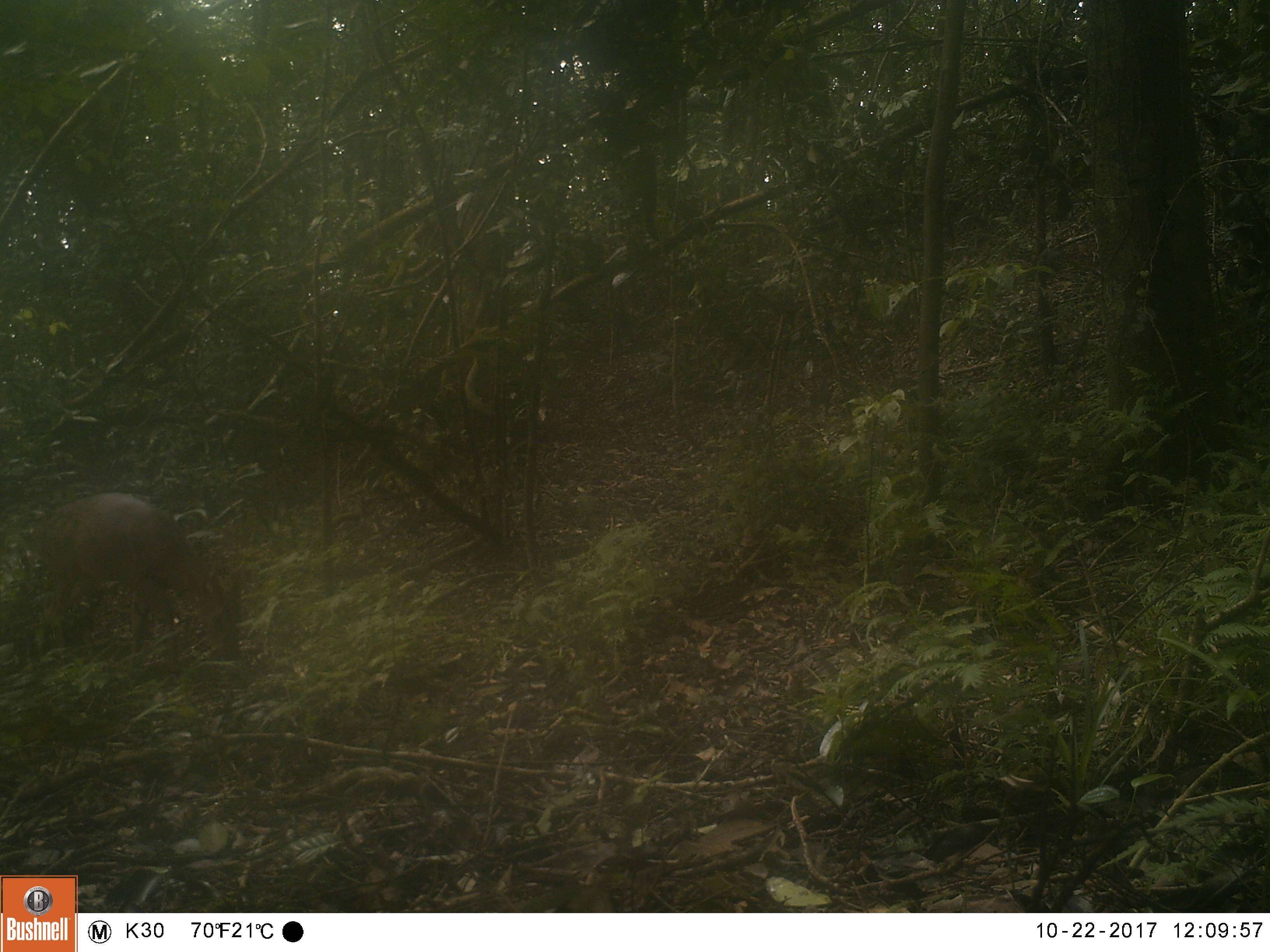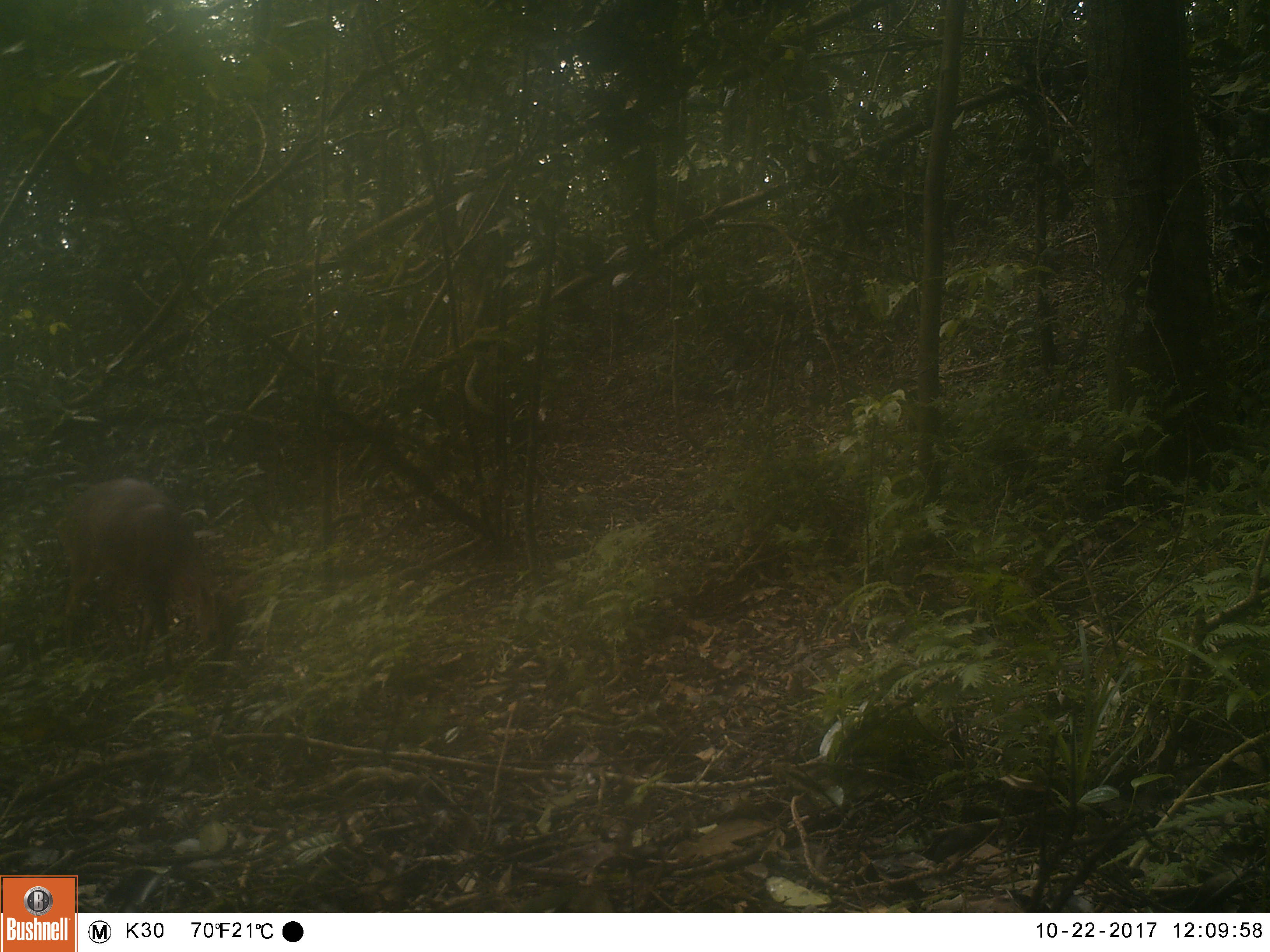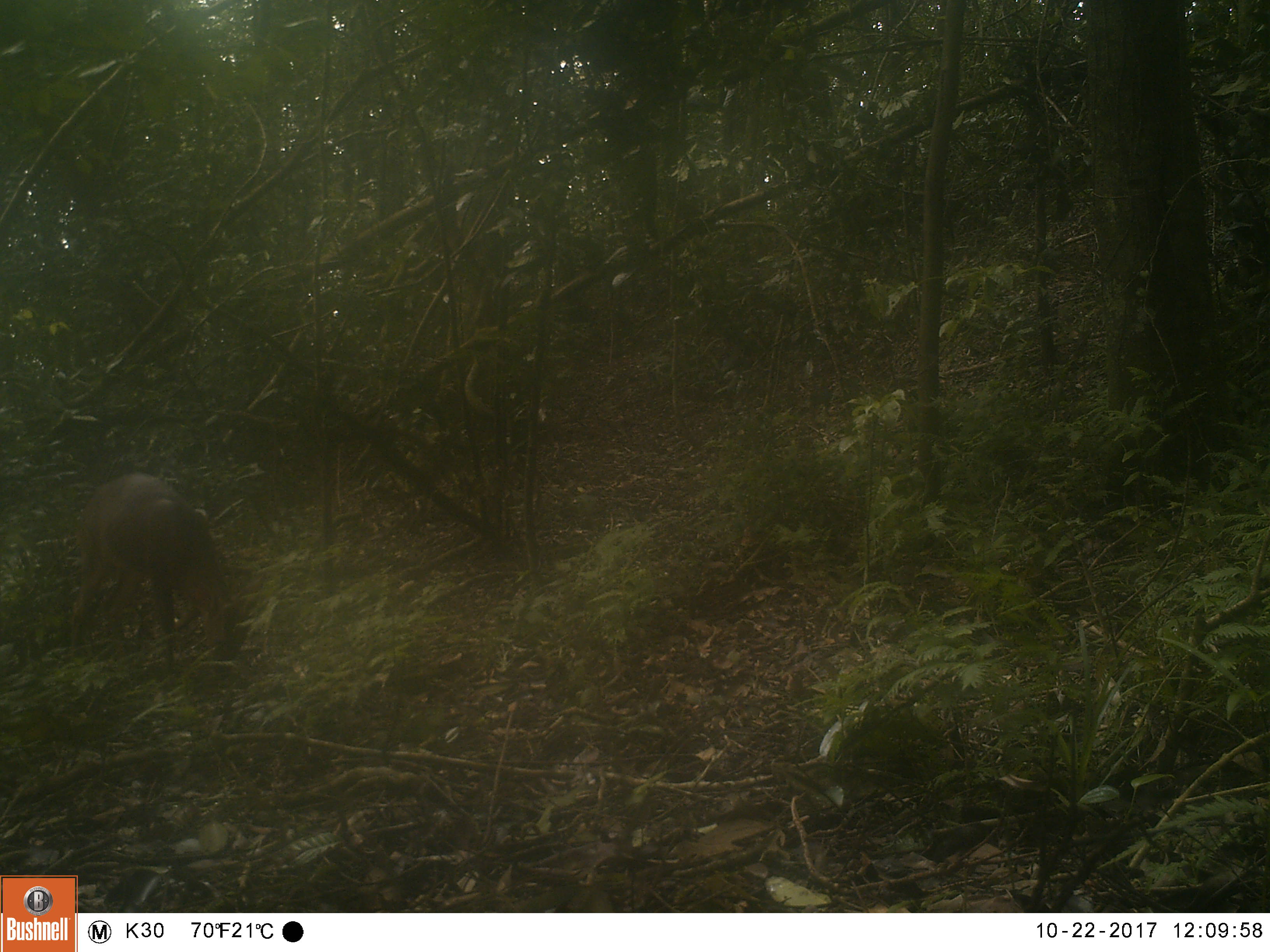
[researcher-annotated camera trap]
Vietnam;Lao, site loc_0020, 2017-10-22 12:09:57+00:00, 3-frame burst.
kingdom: Animalia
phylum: Chordata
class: Mammalia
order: Artiodactyla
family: Cervidae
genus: Muntiacus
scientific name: Muntiacus vuquangensis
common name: large-antlered muntjac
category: large antlered muntjac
Large antlered muntjac (large-antlered muntjac) (Muntiacus vuquangensis). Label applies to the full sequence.